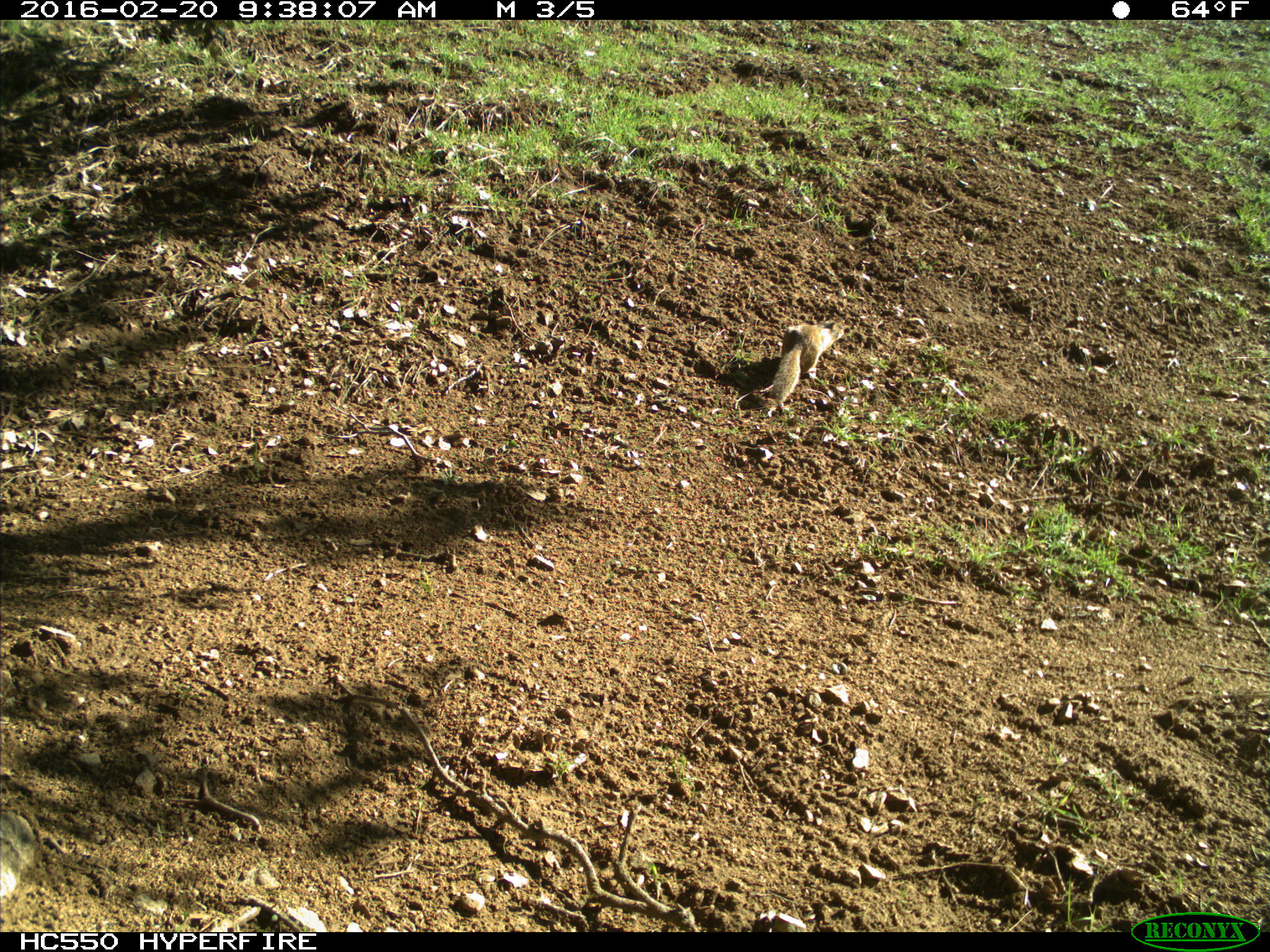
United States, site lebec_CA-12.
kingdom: Animalia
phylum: Chordata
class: Mammalia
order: Rodentia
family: Sciuridae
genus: Otospermophilus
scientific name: Otospermophilus beecheyi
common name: california ground squirrel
Otospermophilus beecheyi (california ground squirrel).